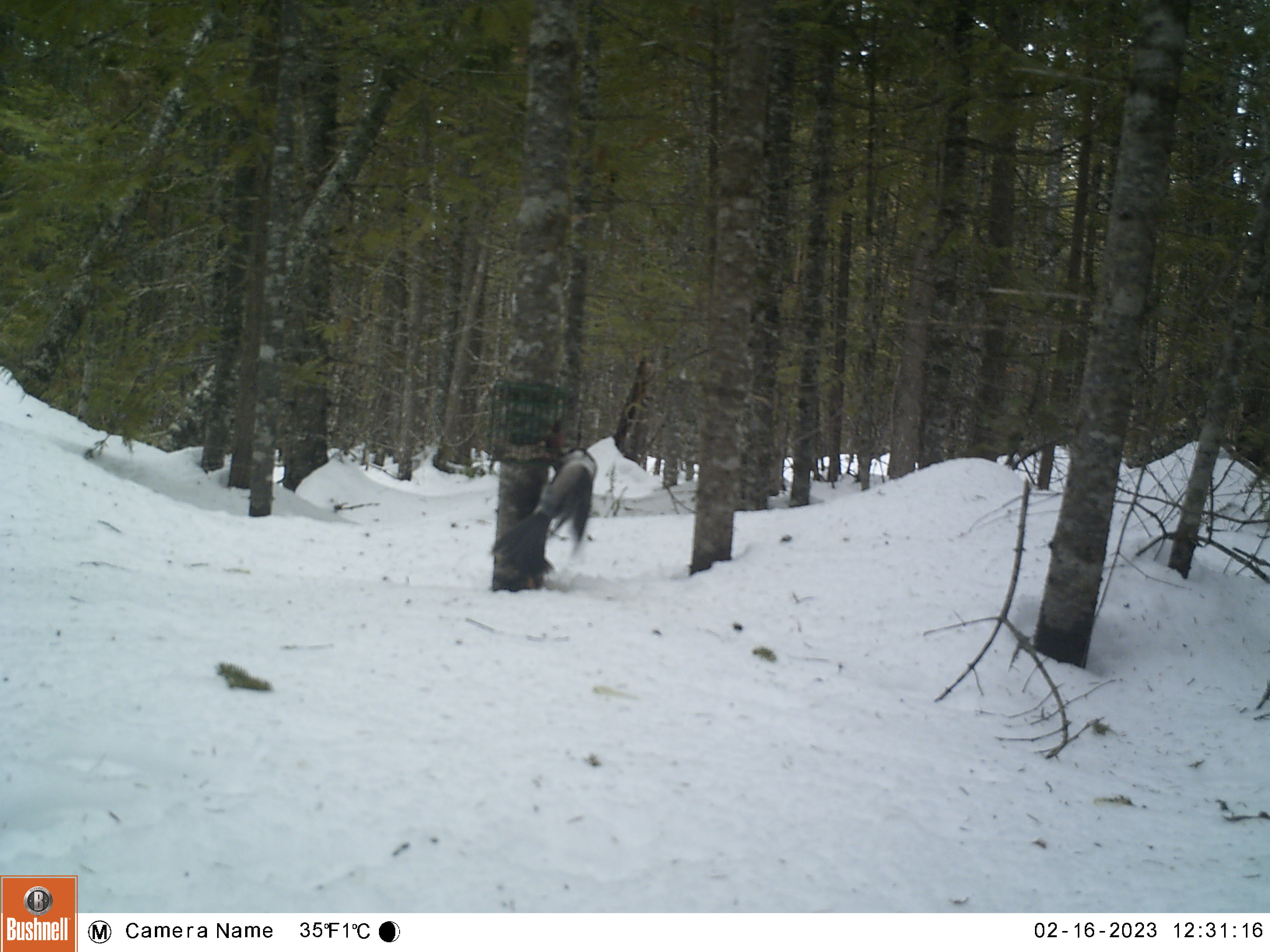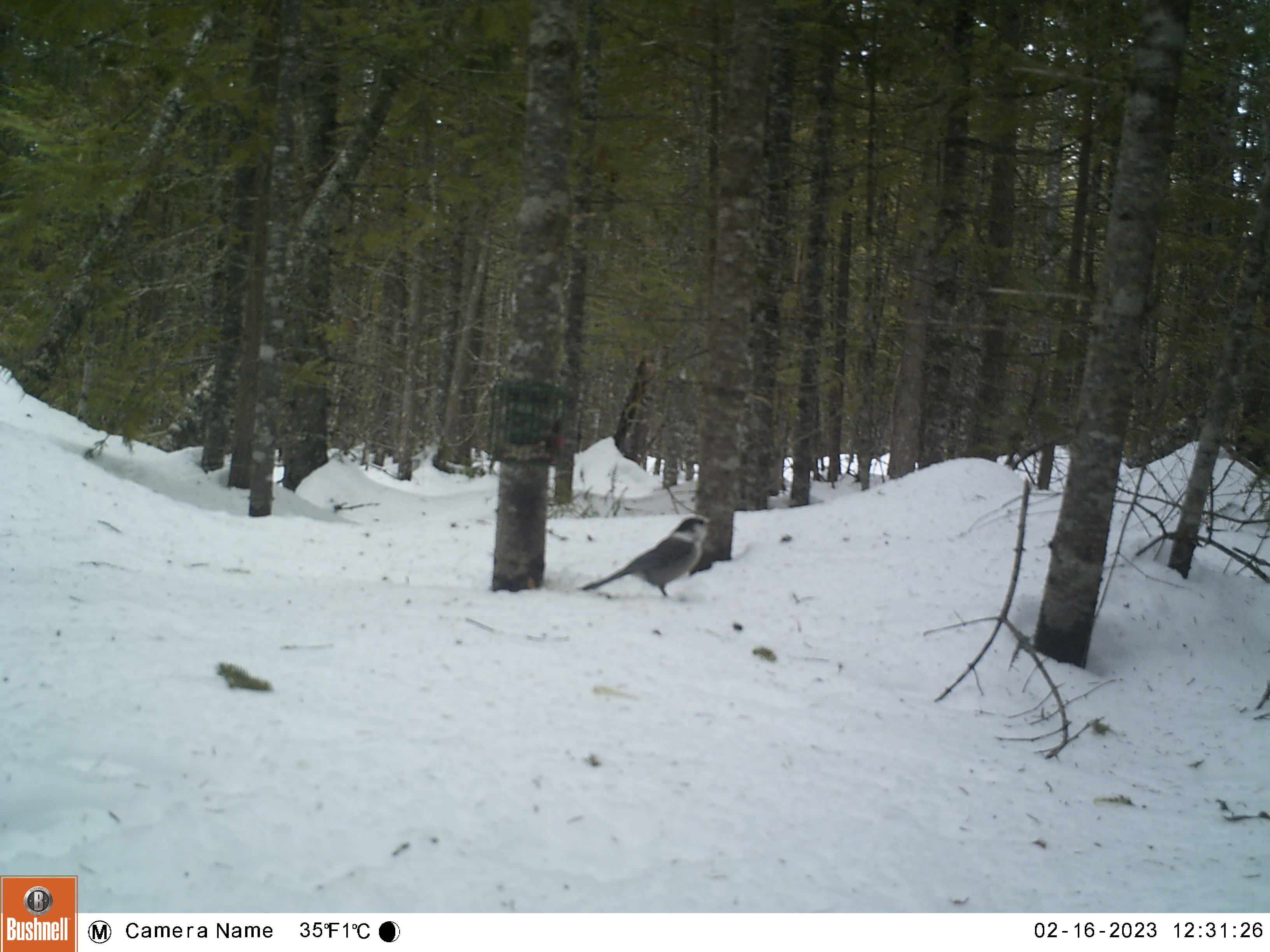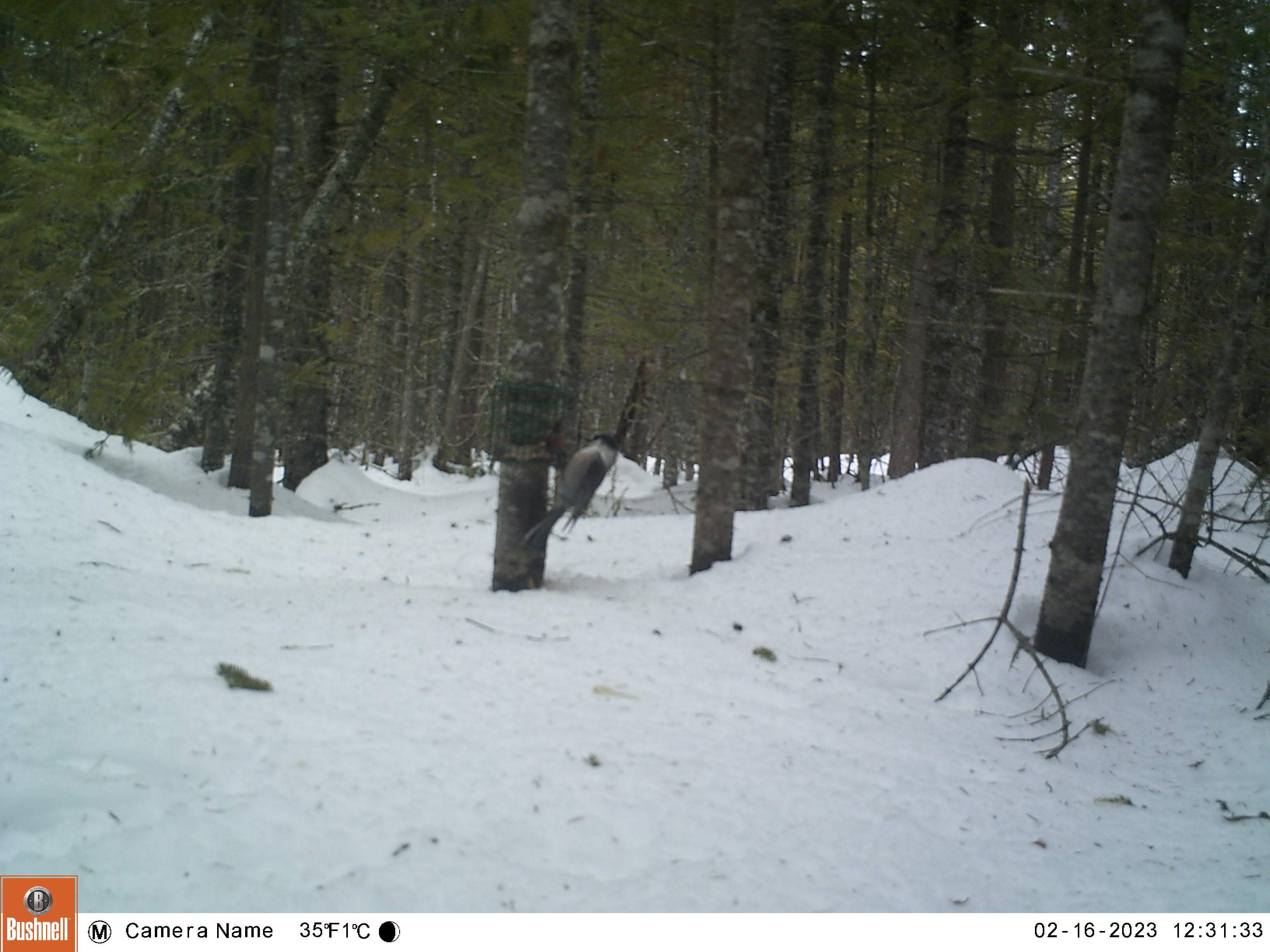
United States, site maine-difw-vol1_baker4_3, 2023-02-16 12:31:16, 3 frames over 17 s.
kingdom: Animalia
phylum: Chordata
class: Aves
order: Passeriformes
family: Corvidae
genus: Perisoreus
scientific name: Perisoreus canadensis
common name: canada jay